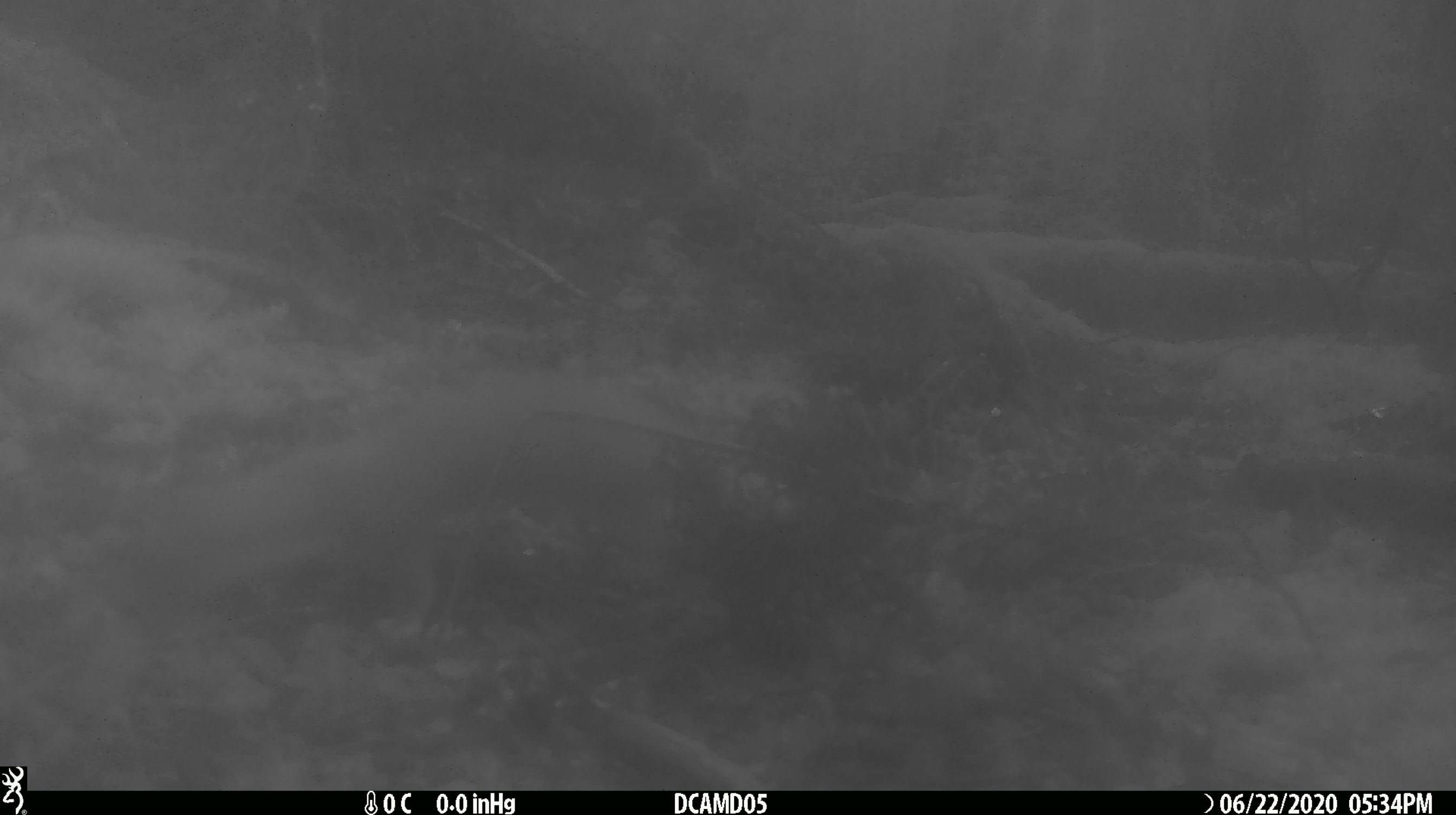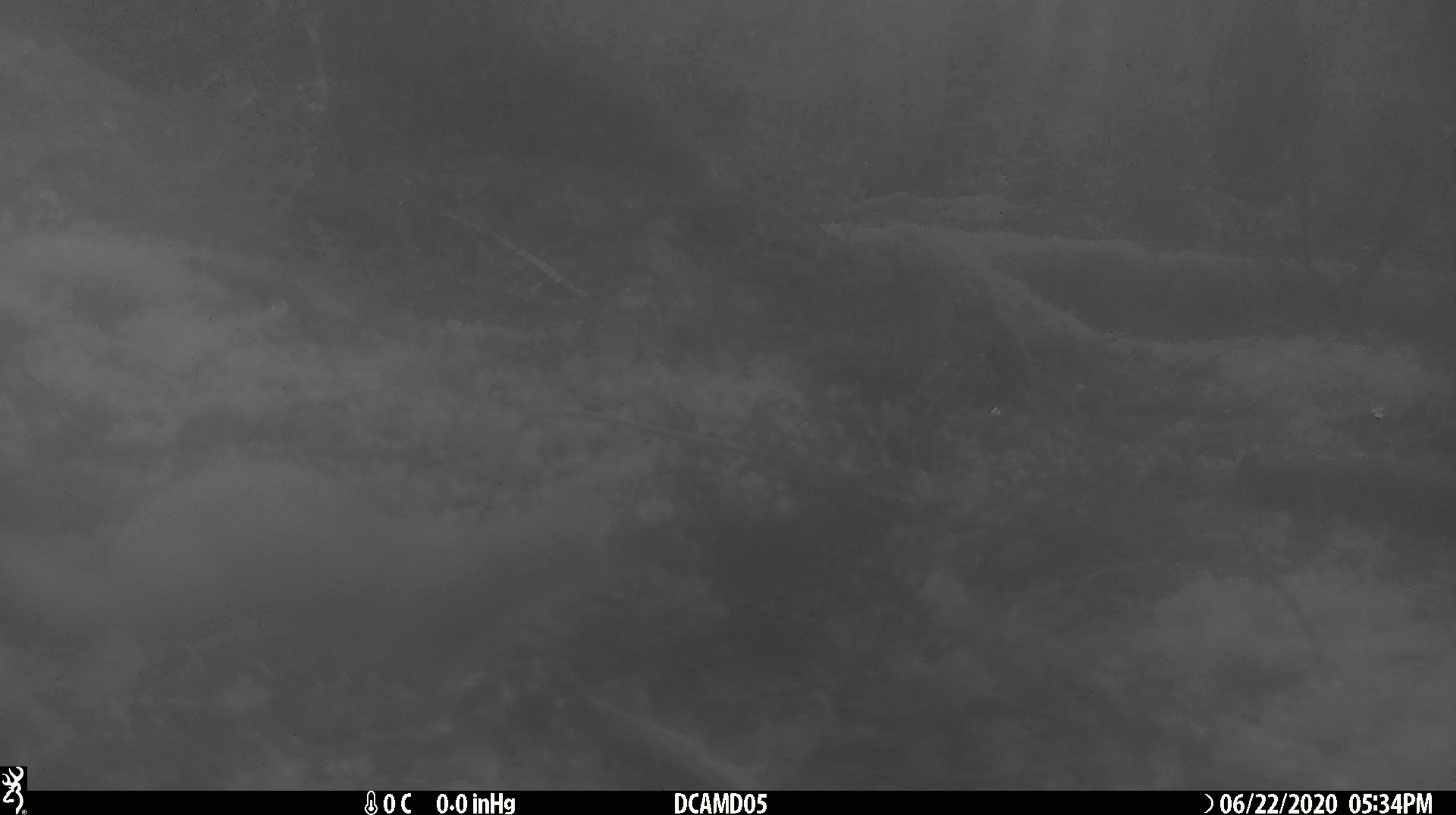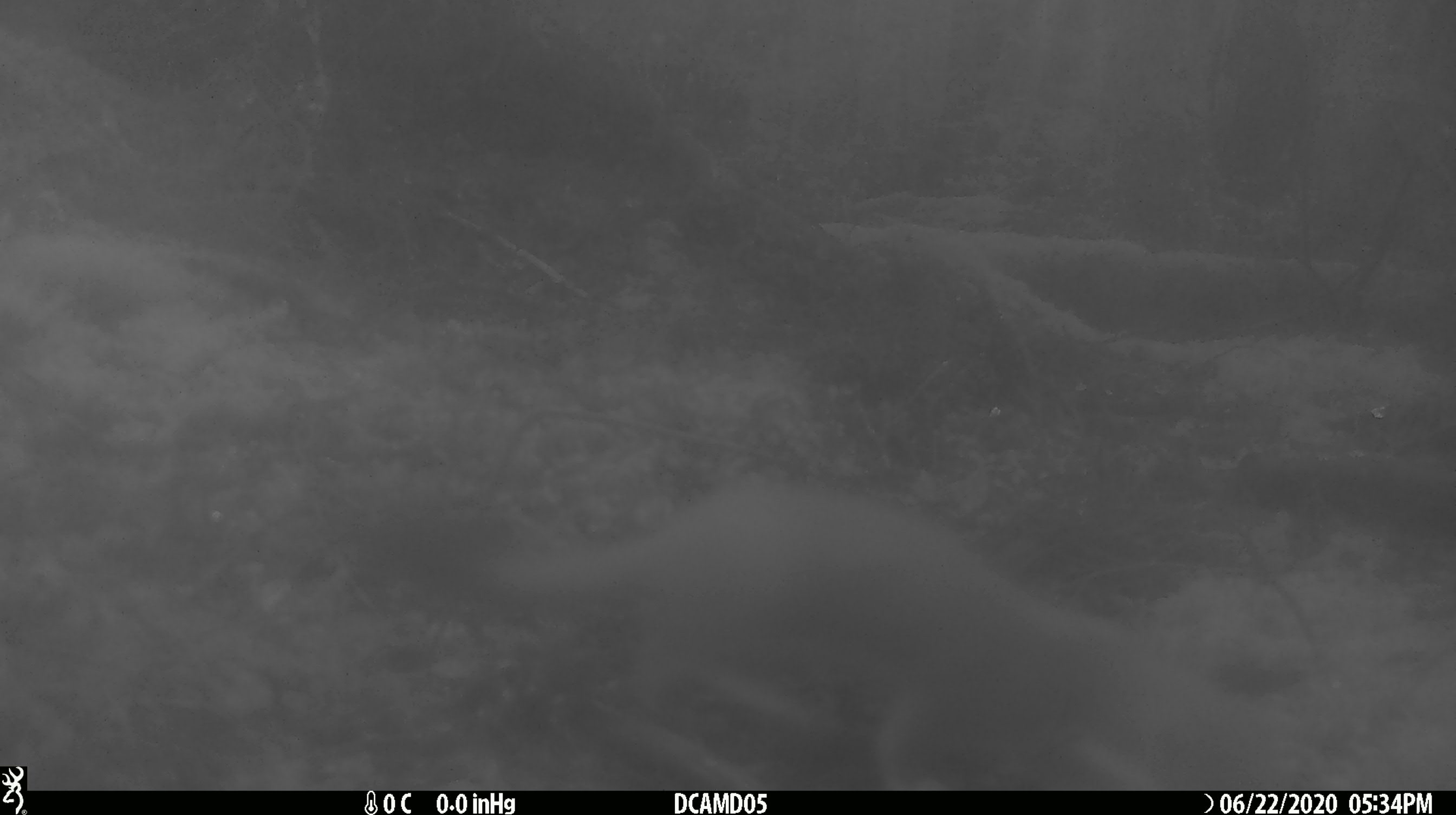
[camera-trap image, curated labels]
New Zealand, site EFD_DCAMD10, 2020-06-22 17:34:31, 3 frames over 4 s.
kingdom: Animalia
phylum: Chordata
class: Mammalia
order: Carnivora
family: Mustelidae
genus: Mustela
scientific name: Mustela erminea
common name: stoat